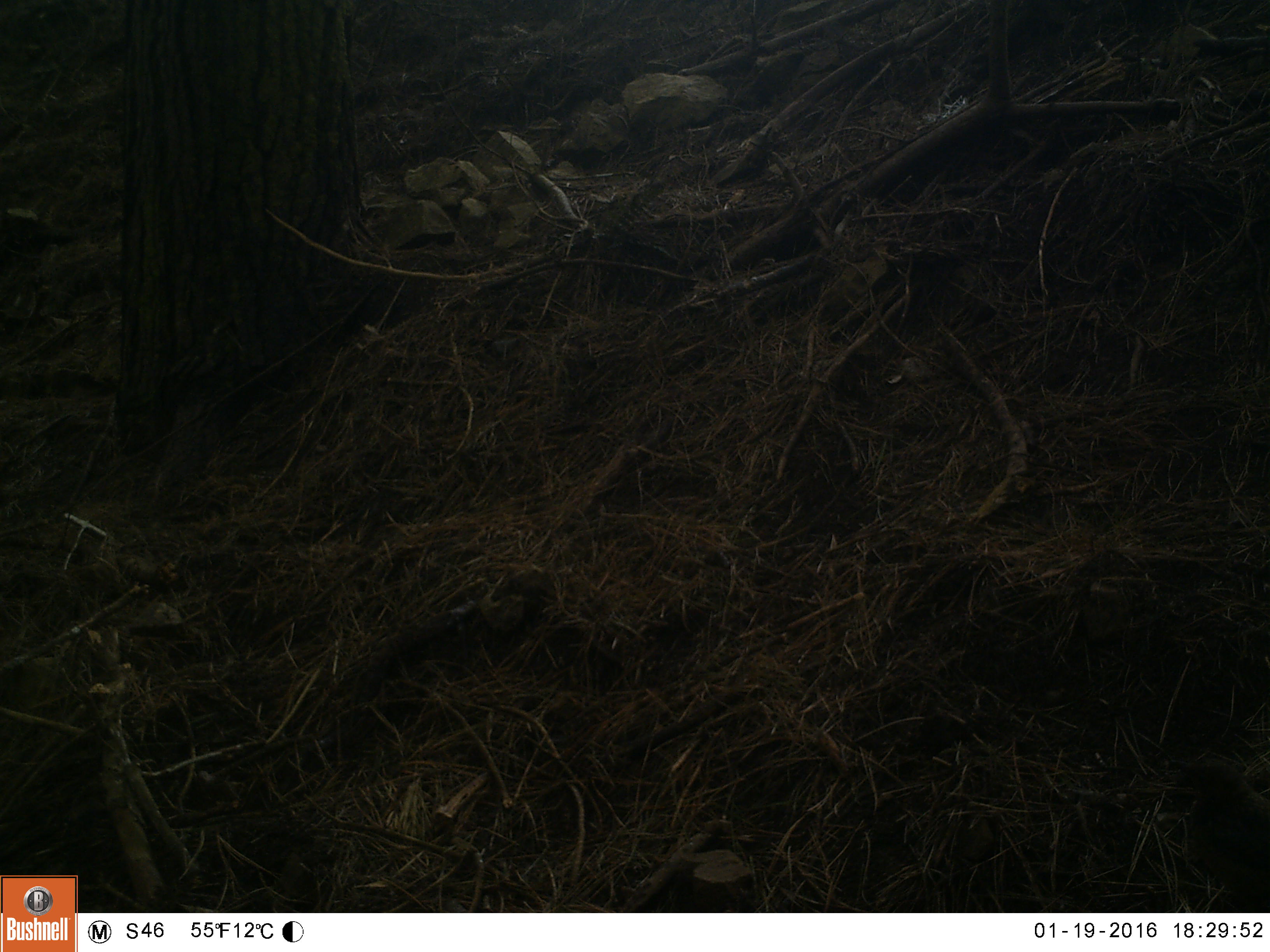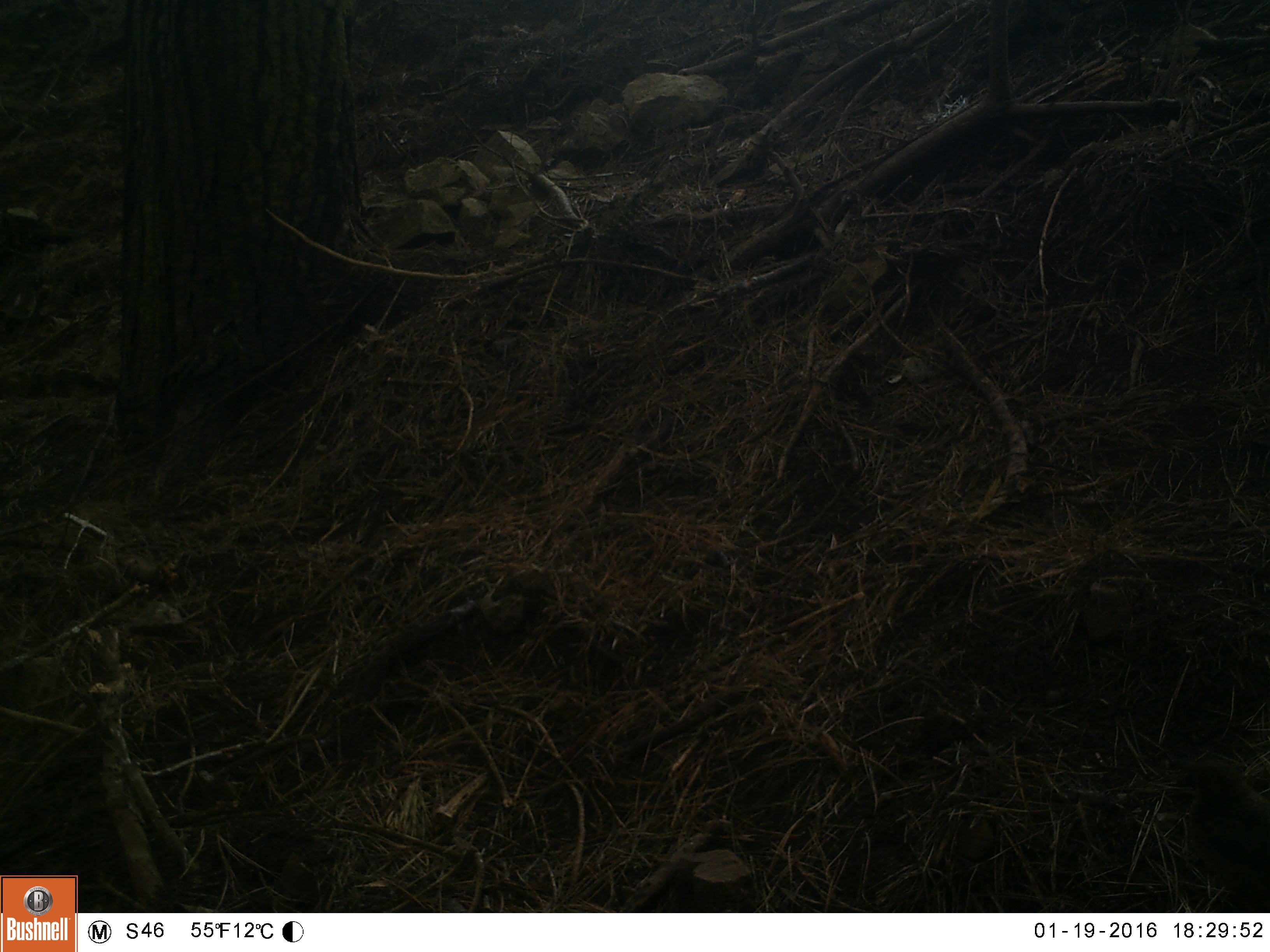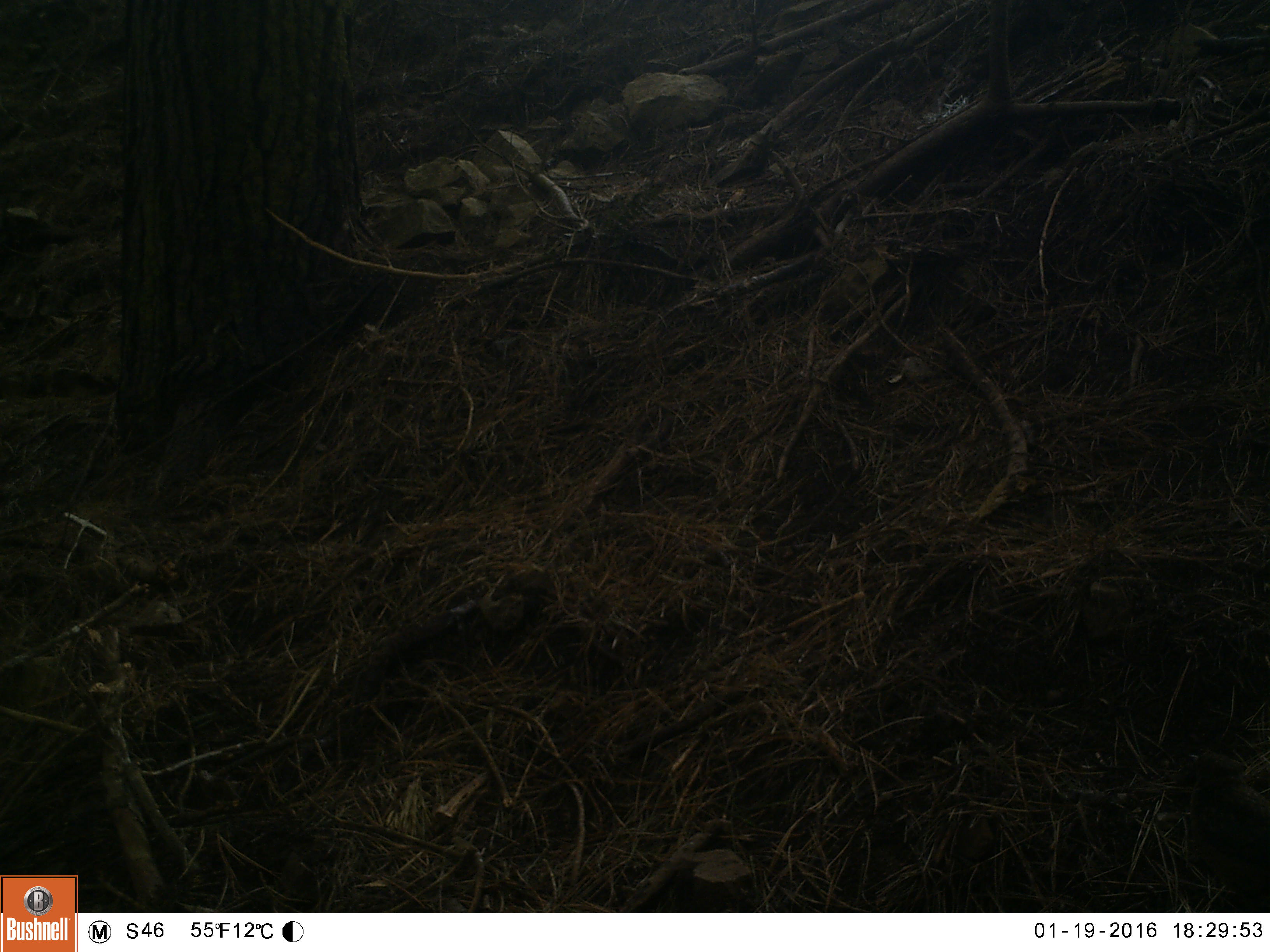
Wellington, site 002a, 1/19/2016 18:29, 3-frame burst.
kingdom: Animalia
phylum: Chordata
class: Aves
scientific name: Aves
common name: bird